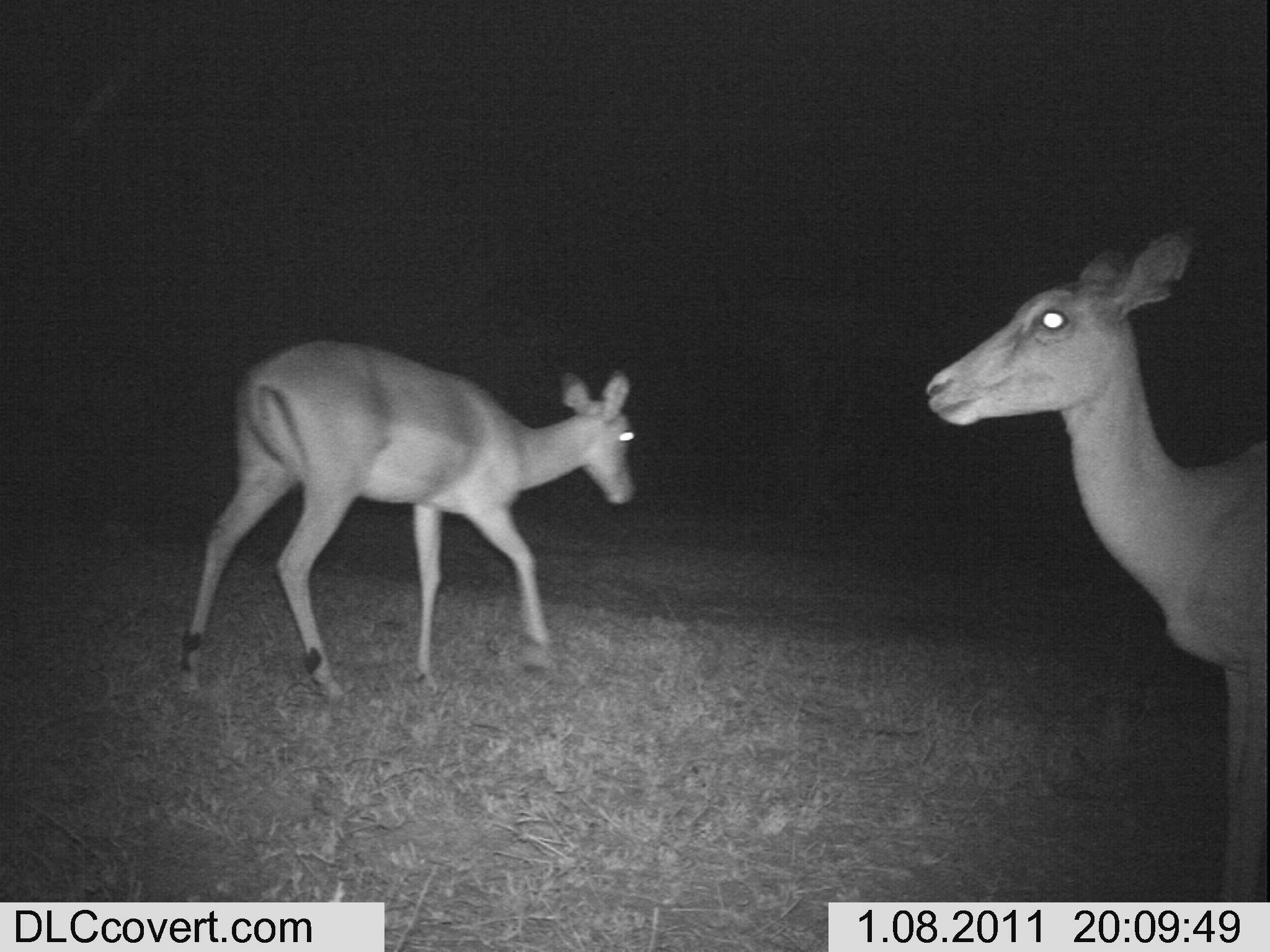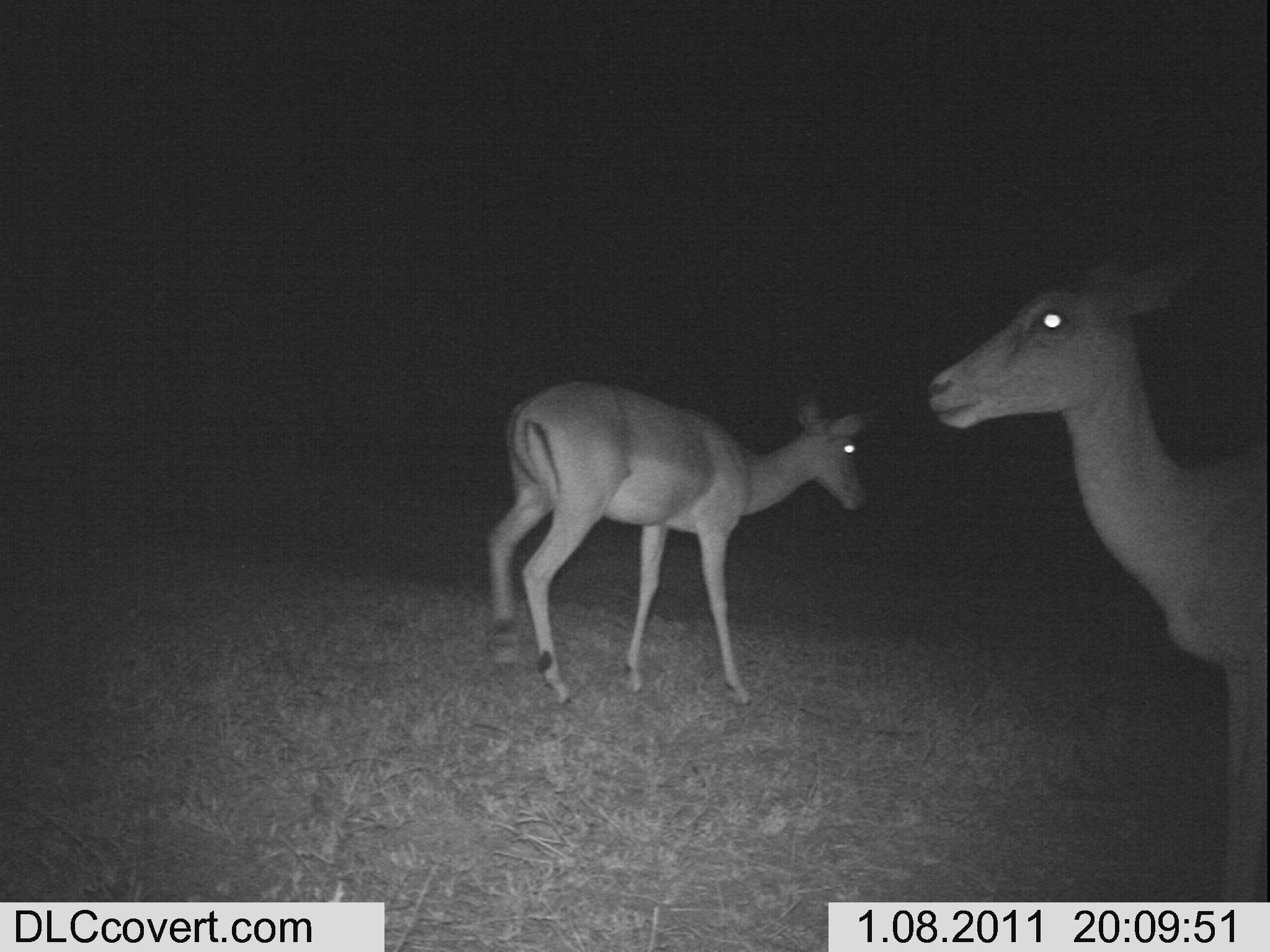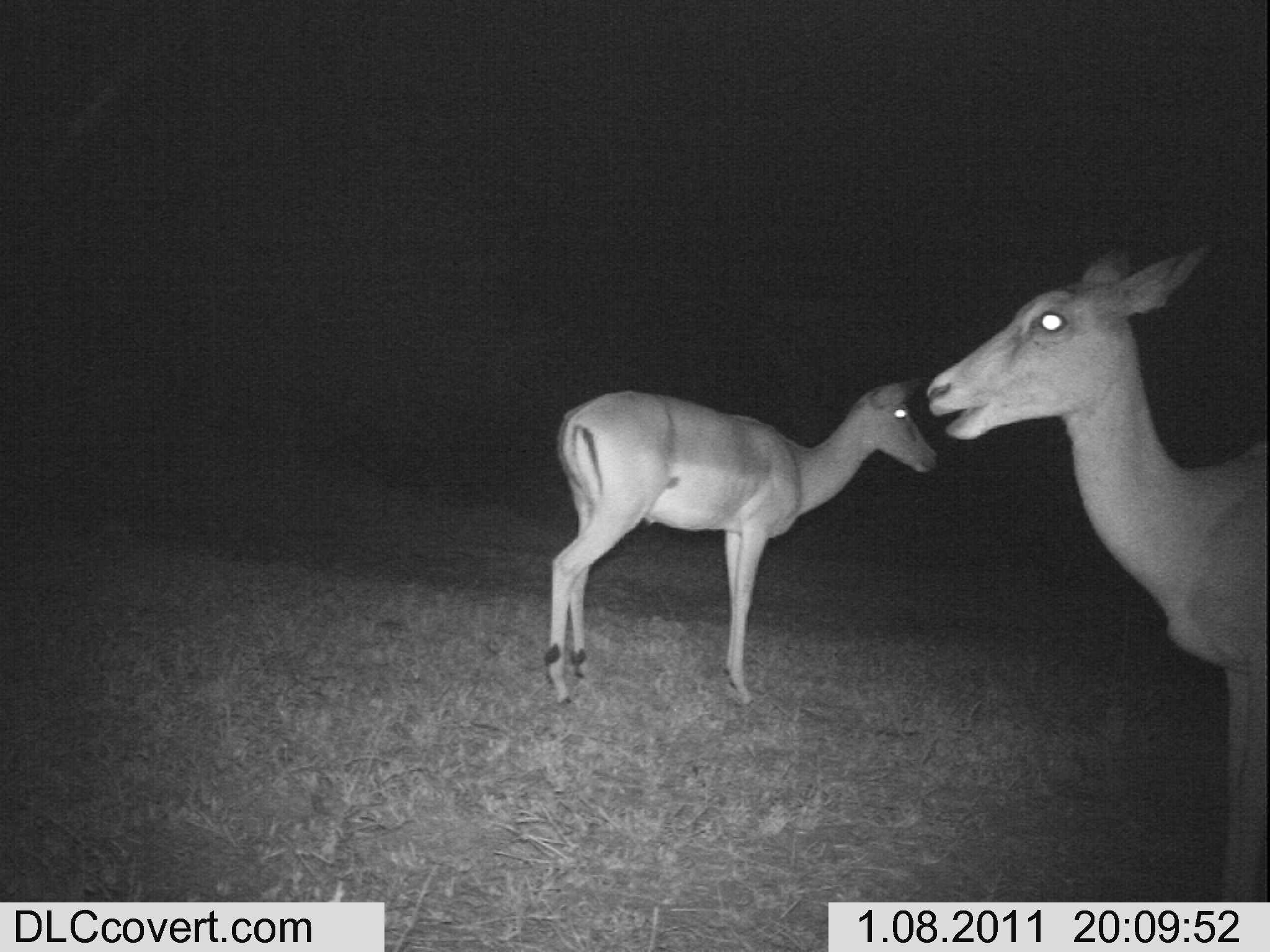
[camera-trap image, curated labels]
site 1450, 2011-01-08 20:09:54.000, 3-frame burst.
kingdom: Animalia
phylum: Chordata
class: Mammalia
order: Artiodactyla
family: Bovidae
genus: Aepyceros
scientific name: Aepyceros melampus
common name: impala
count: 2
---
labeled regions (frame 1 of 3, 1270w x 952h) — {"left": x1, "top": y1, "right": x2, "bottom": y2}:
aepyceros melampus: {"left": 921, "top": 216, "right": 1266, "bottom": 900}; {"left": 175, "top": 333, "right": 636, "bottom": 709}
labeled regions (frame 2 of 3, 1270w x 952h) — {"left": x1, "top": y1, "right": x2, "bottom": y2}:
aepyceros melampus: {"left": 928, "top": 236, "right": 1270, "bottom": 900}; {"left": 490, "top": 375, "right": 864, "bottom": 706}